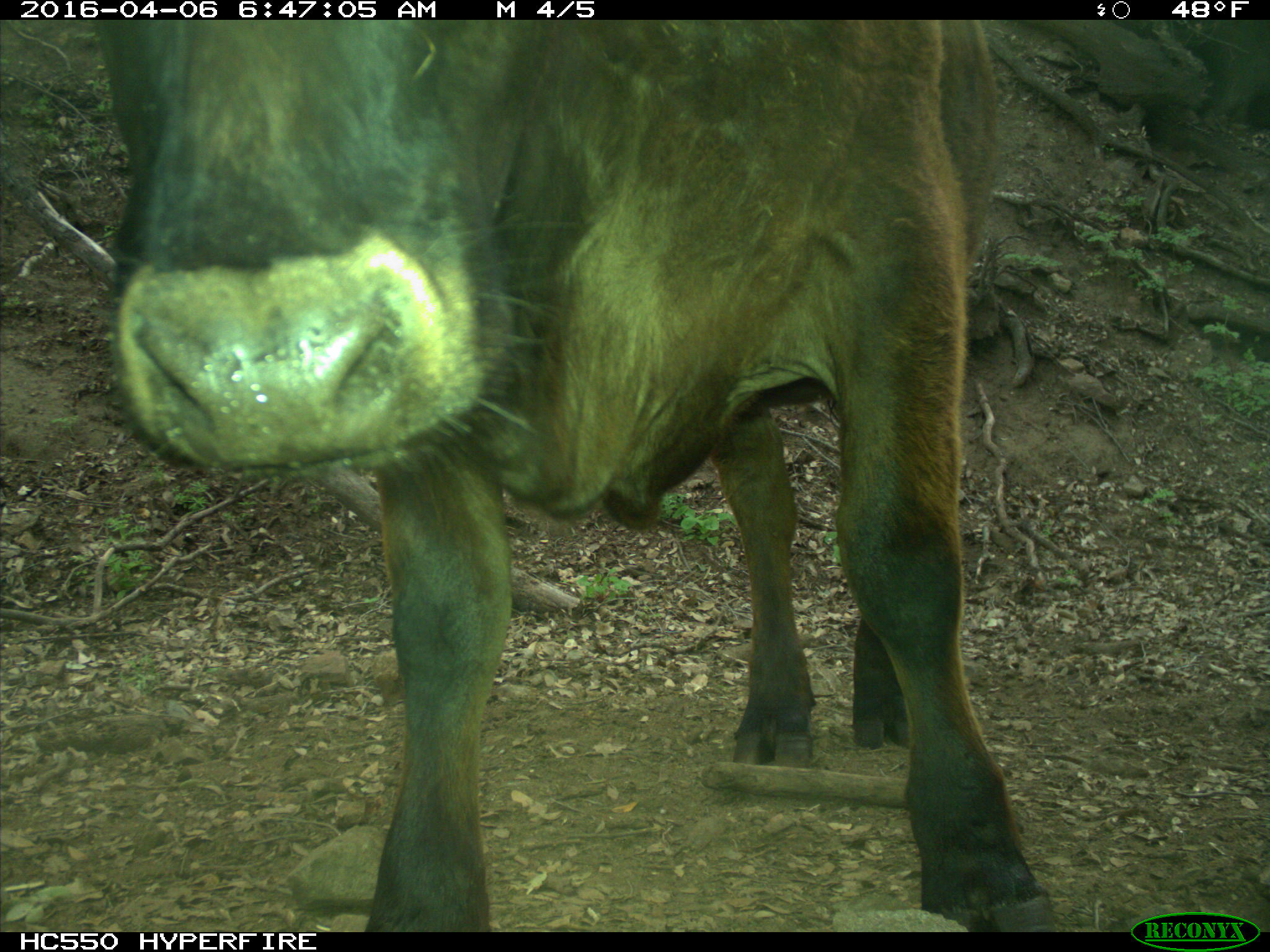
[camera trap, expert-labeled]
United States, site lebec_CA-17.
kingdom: Animalia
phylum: Chordata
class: Mammalia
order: Artiodactyla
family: Bovidae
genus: Bos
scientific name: Bos taurus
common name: domestic cow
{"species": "Bos taurus (domestic cow)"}